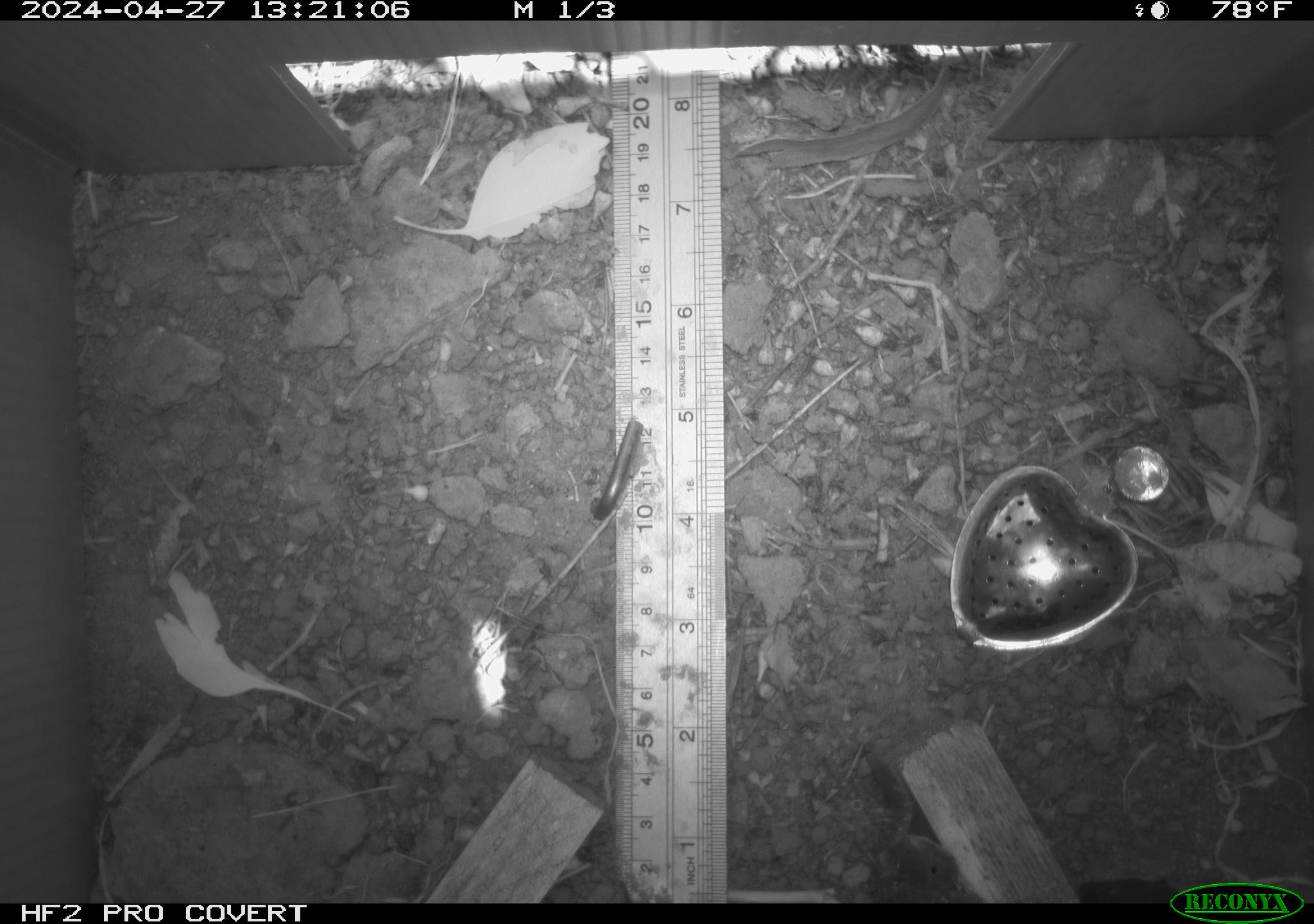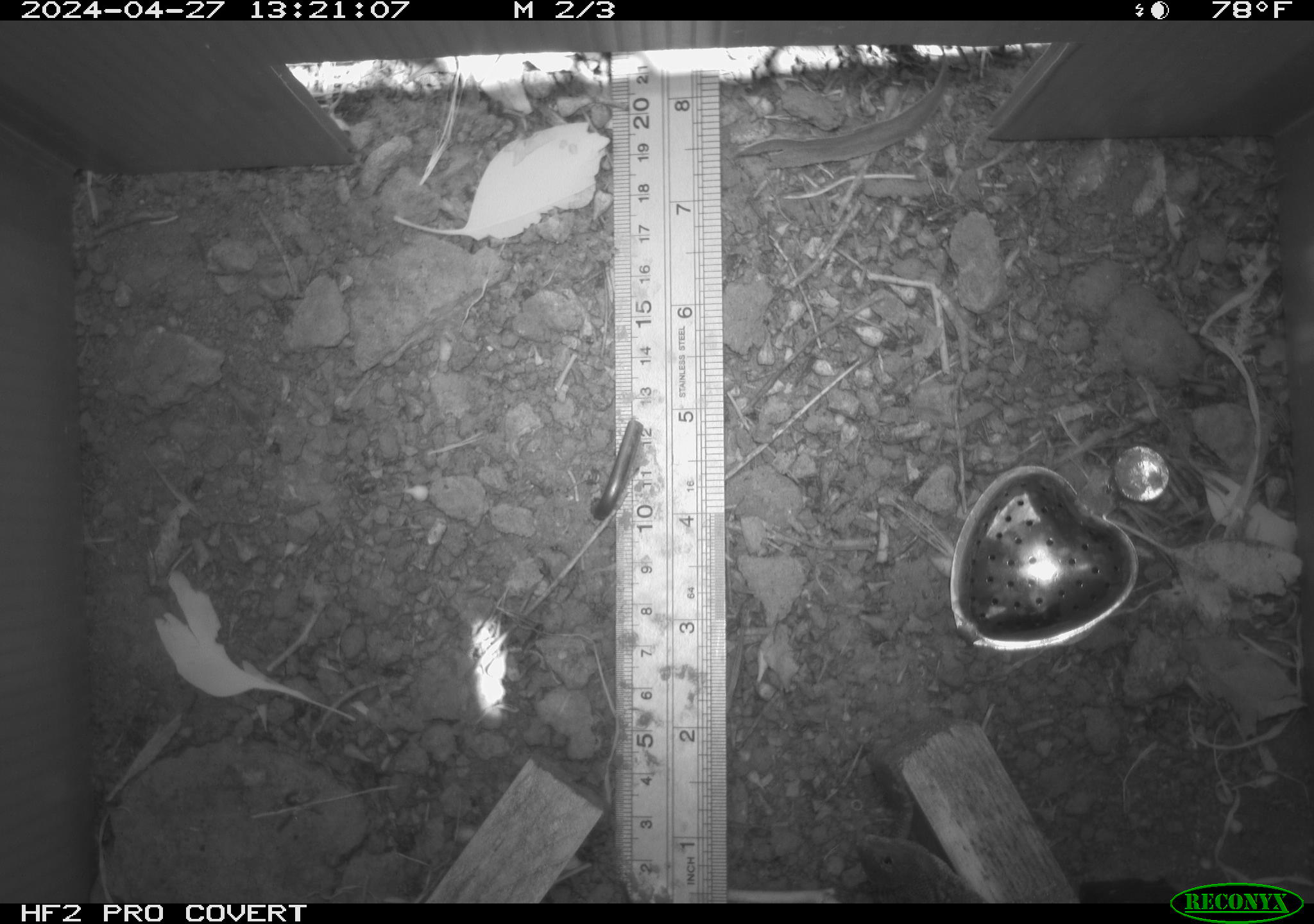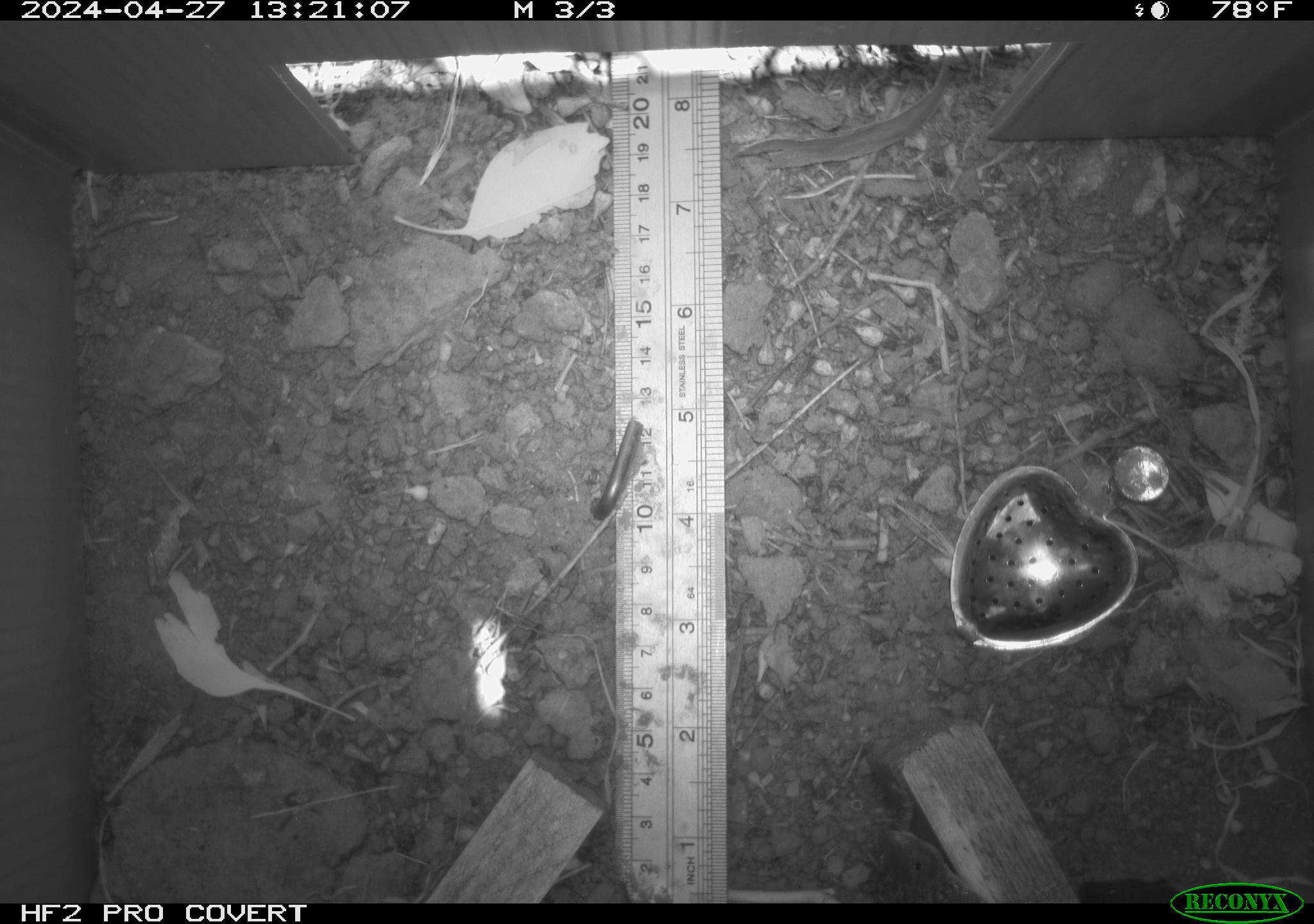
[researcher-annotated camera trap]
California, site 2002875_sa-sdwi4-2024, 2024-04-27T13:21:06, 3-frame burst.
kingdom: Animalia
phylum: Chordata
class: Reptilia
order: Squamata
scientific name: Squamata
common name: lizards and snakes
Lizards and snakes (Squamata).